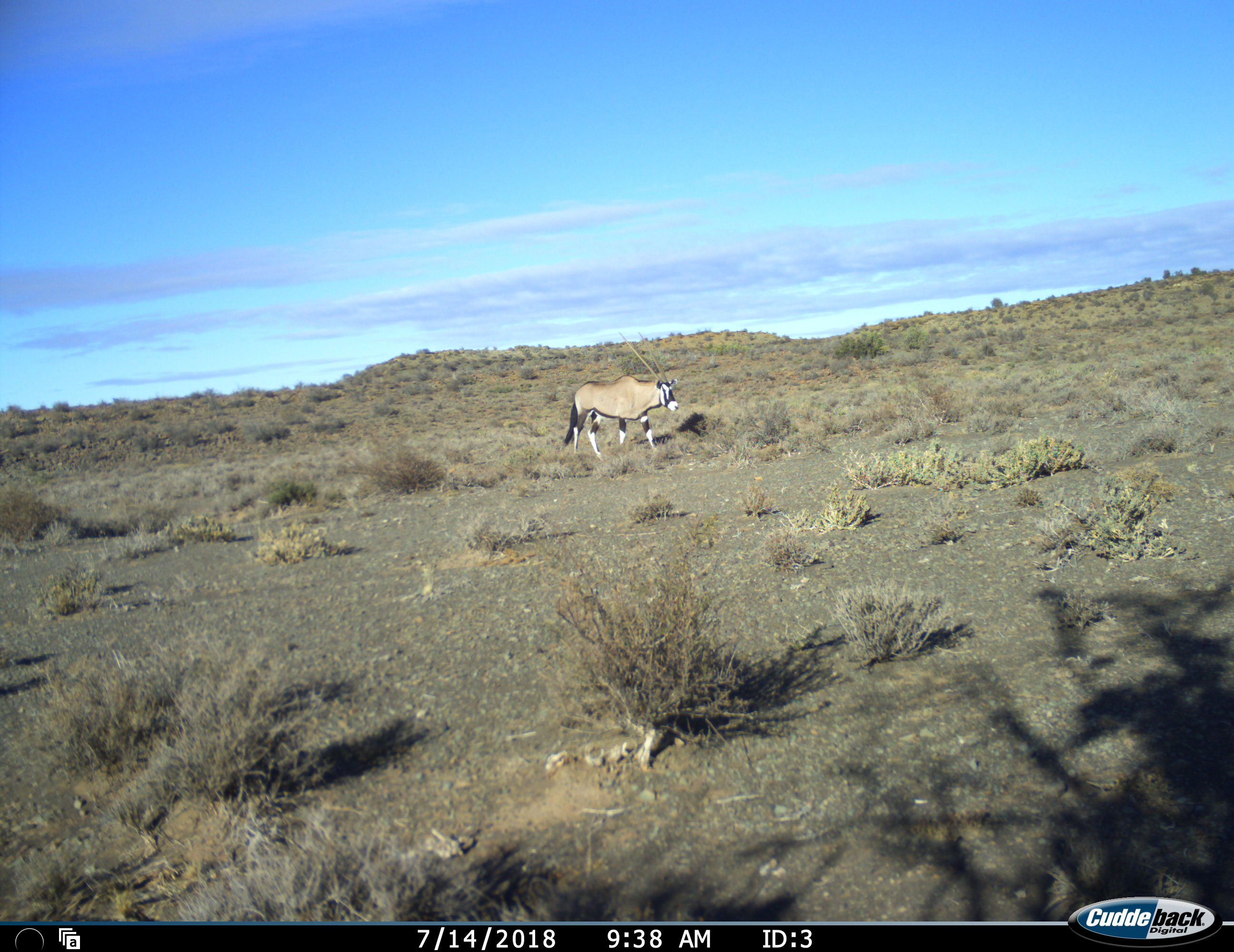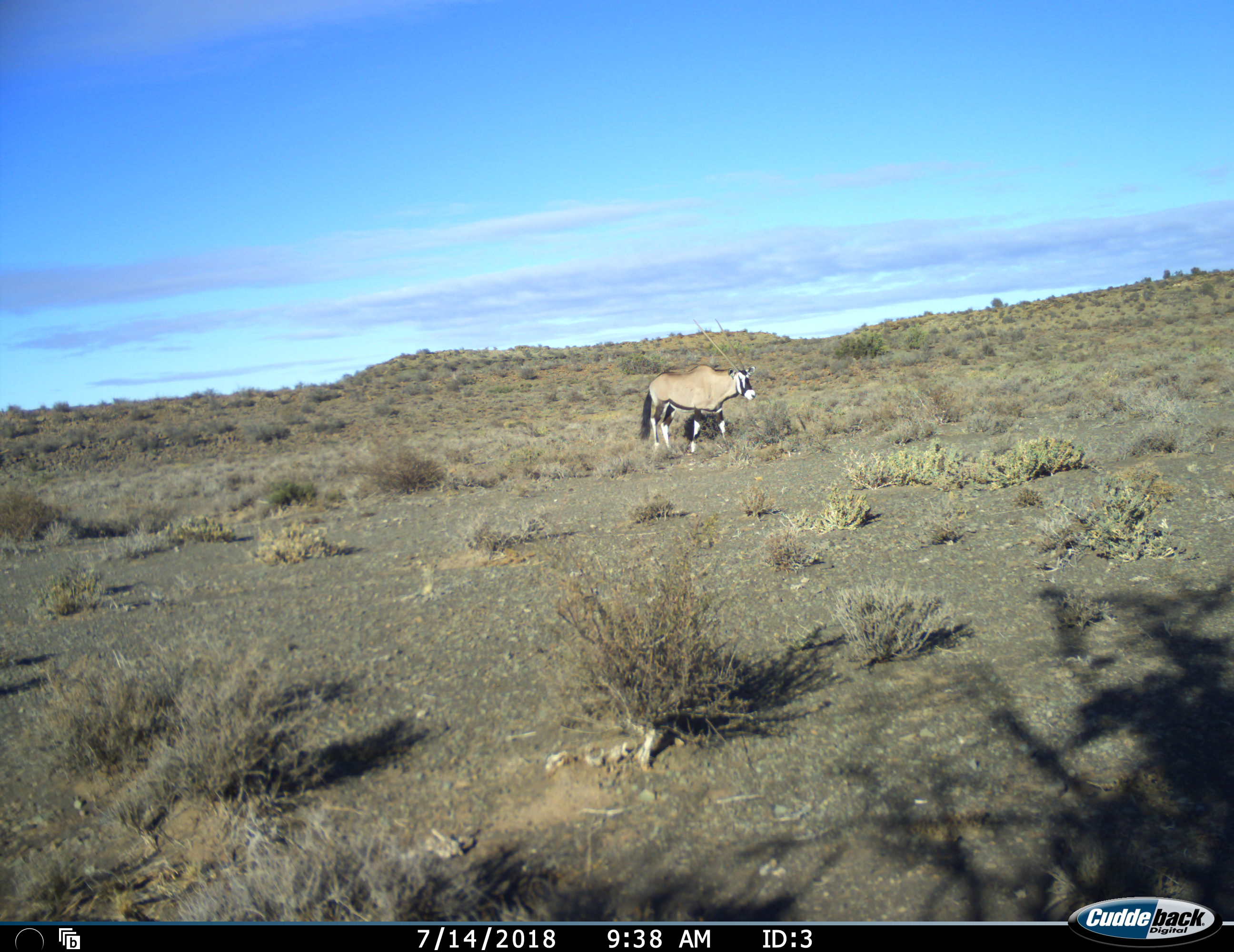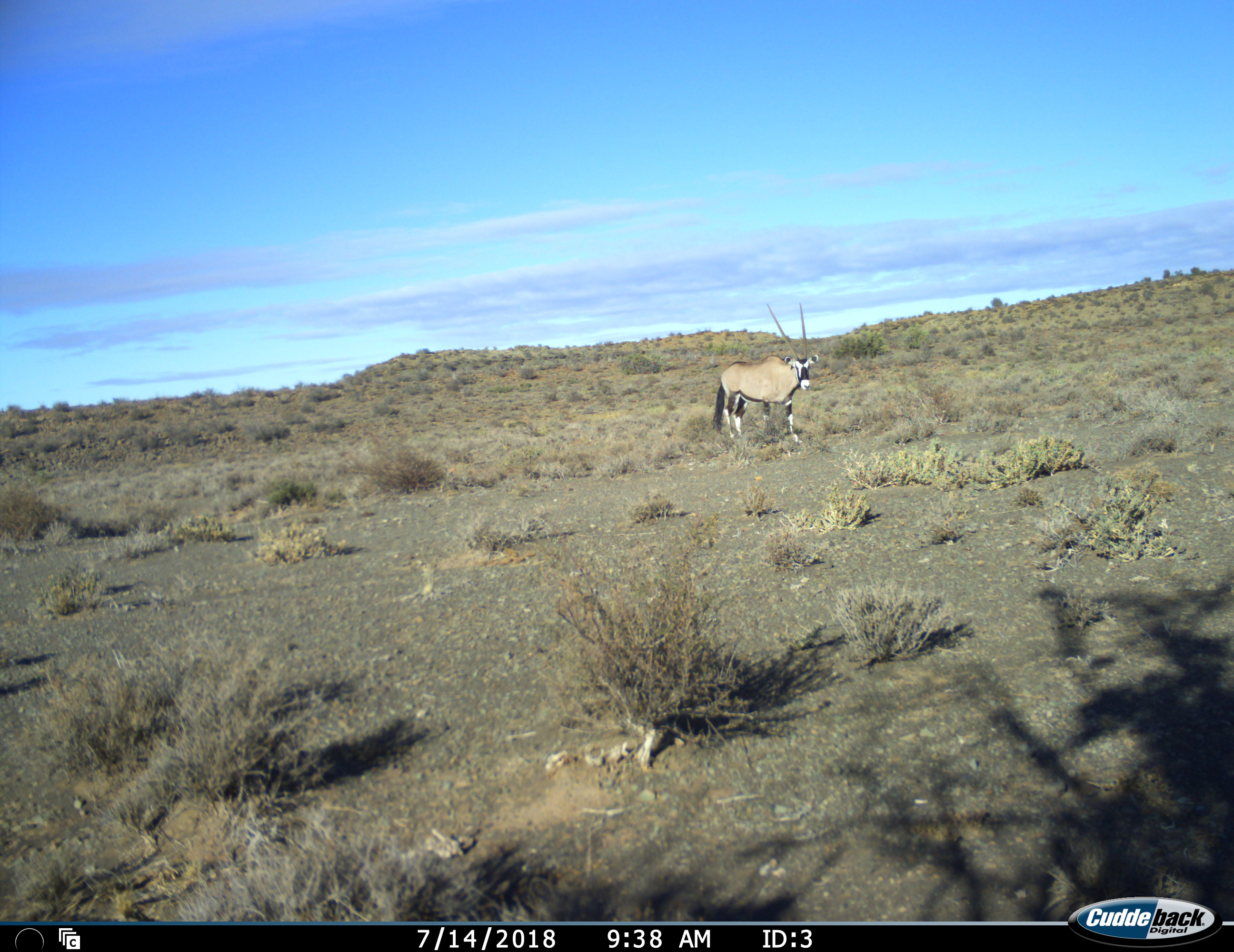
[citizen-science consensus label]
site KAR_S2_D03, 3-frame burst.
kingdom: Animalia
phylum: Chordata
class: Mammalia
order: Artiodactyla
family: Bovidae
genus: Oryx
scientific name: Oryx gazella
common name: gemsbok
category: oryx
Oryx (gemsbok) (Oryx gazella), count 1. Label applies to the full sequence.